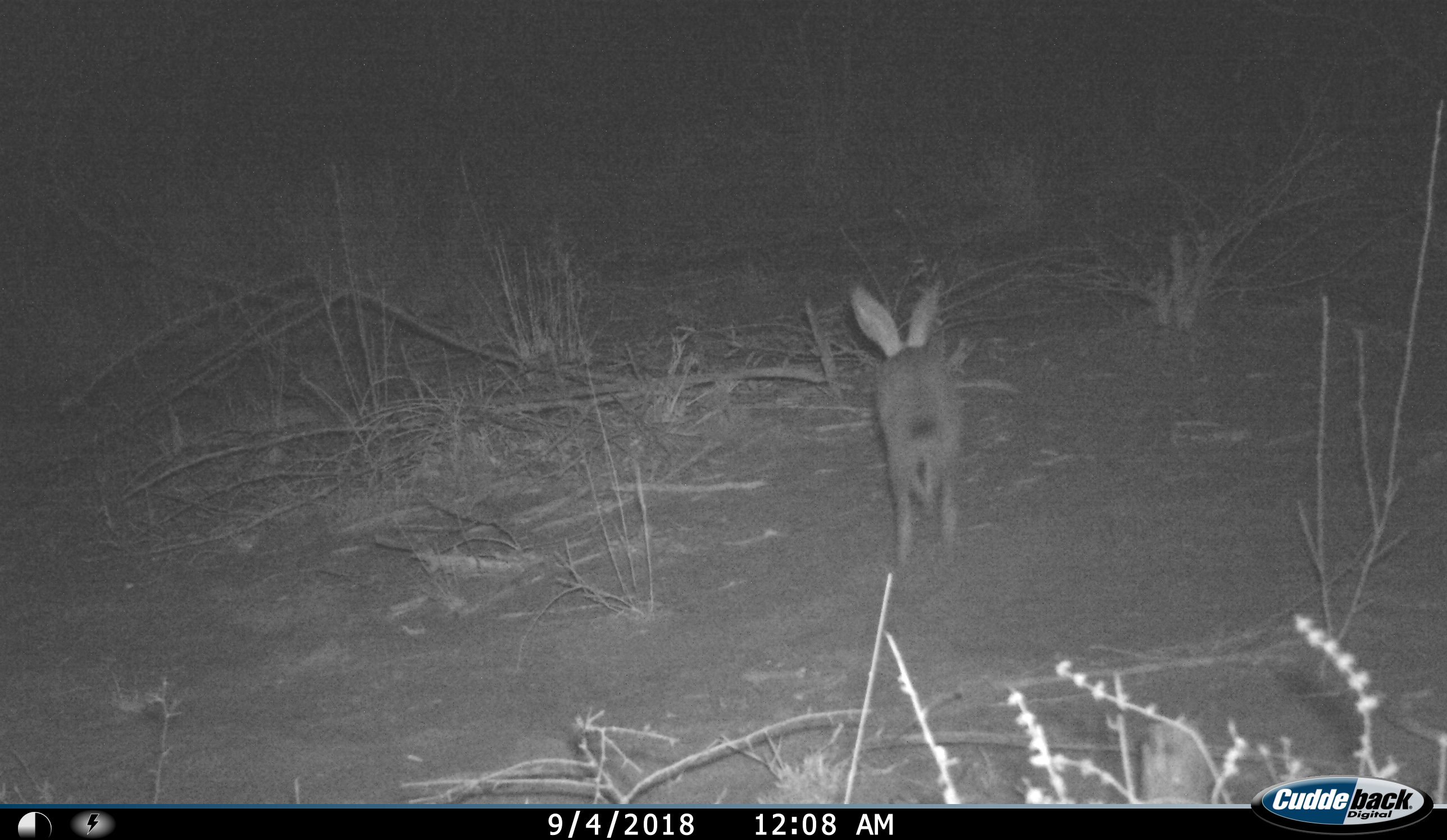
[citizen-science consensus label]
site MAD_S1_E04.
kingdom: Animalia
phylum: Chordata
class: Mammalia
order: Lagomorpha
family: Leporidae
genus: Lepus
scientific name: Lepus capensis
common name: cape hare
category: harecape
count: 1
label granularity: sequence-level